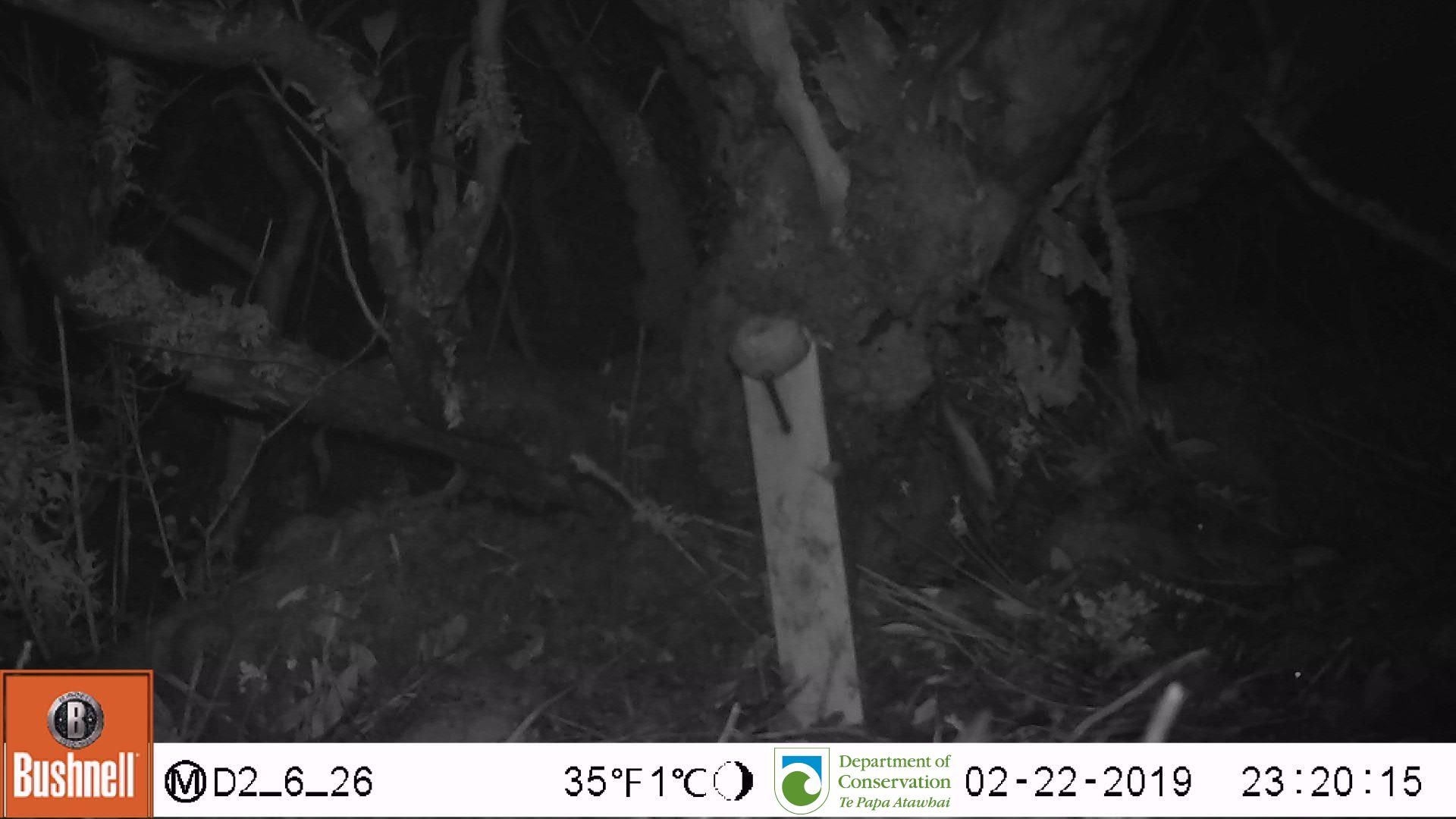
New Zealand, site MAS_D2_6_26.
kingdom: Animalia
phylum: Chordata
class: Mammalia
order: Rodentia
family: Muridae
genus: Mus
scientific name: Mus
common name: mouse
Mouse (Mus).